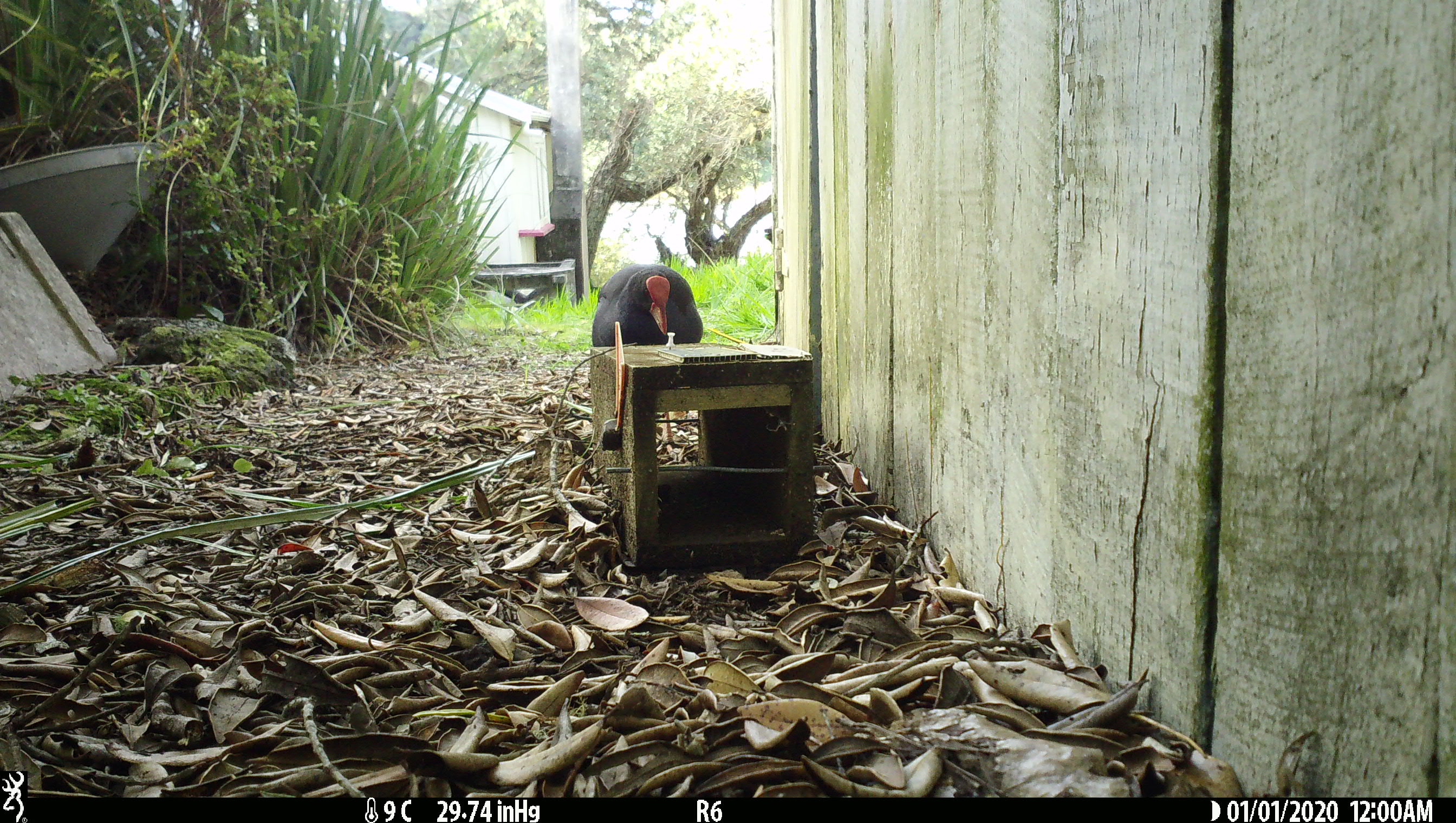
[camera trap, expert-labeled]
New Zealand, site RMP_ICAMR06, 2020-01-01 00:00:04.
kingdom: Animalia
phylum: Chordata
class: Aves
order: Gruiformes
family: Rallidae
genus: Porphyrio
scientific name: Porphyrio melanotus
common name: australasian swamphen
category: pukeko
Pukeko (australasian swamphen) (Porphyrio melanotus).